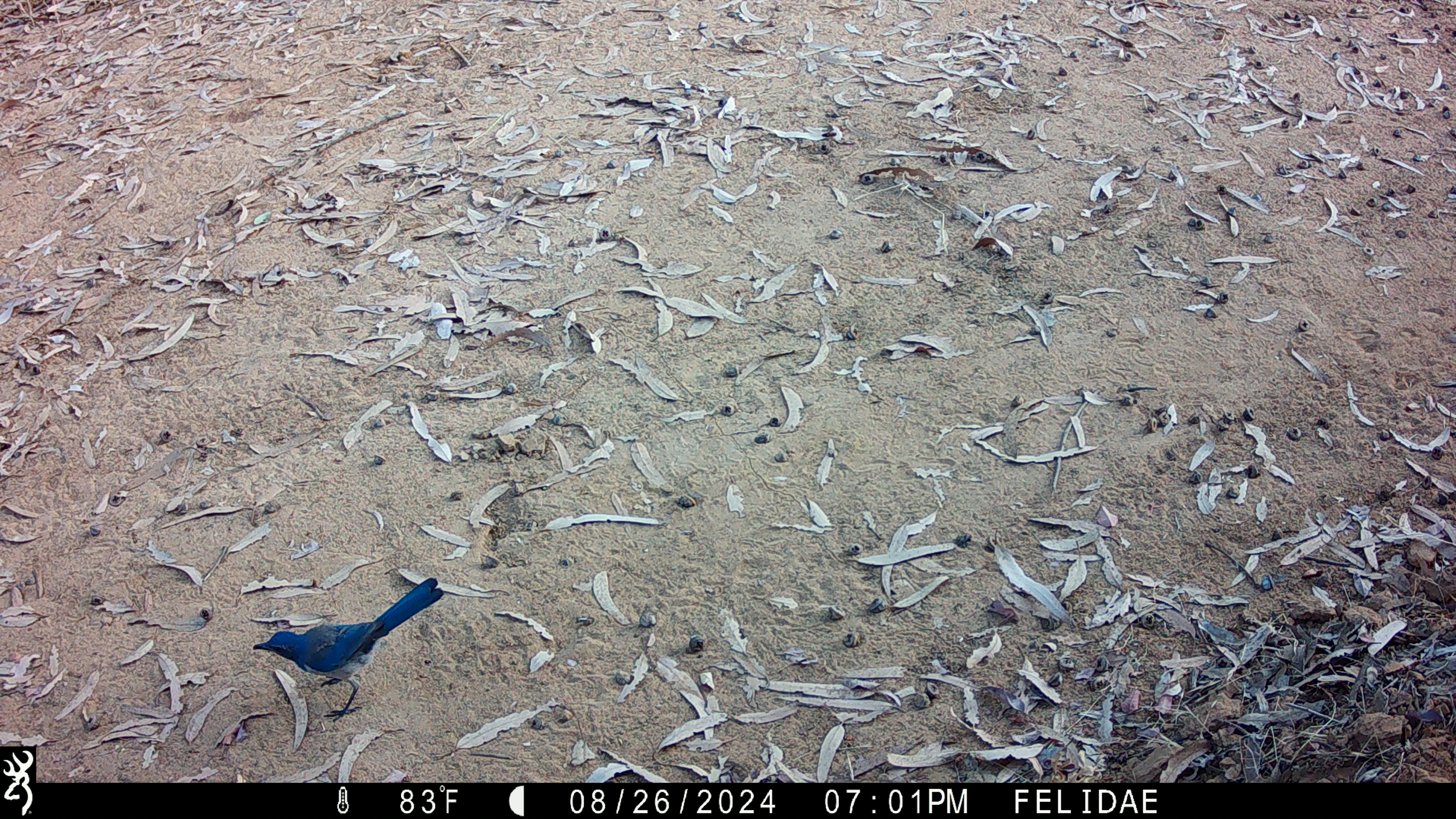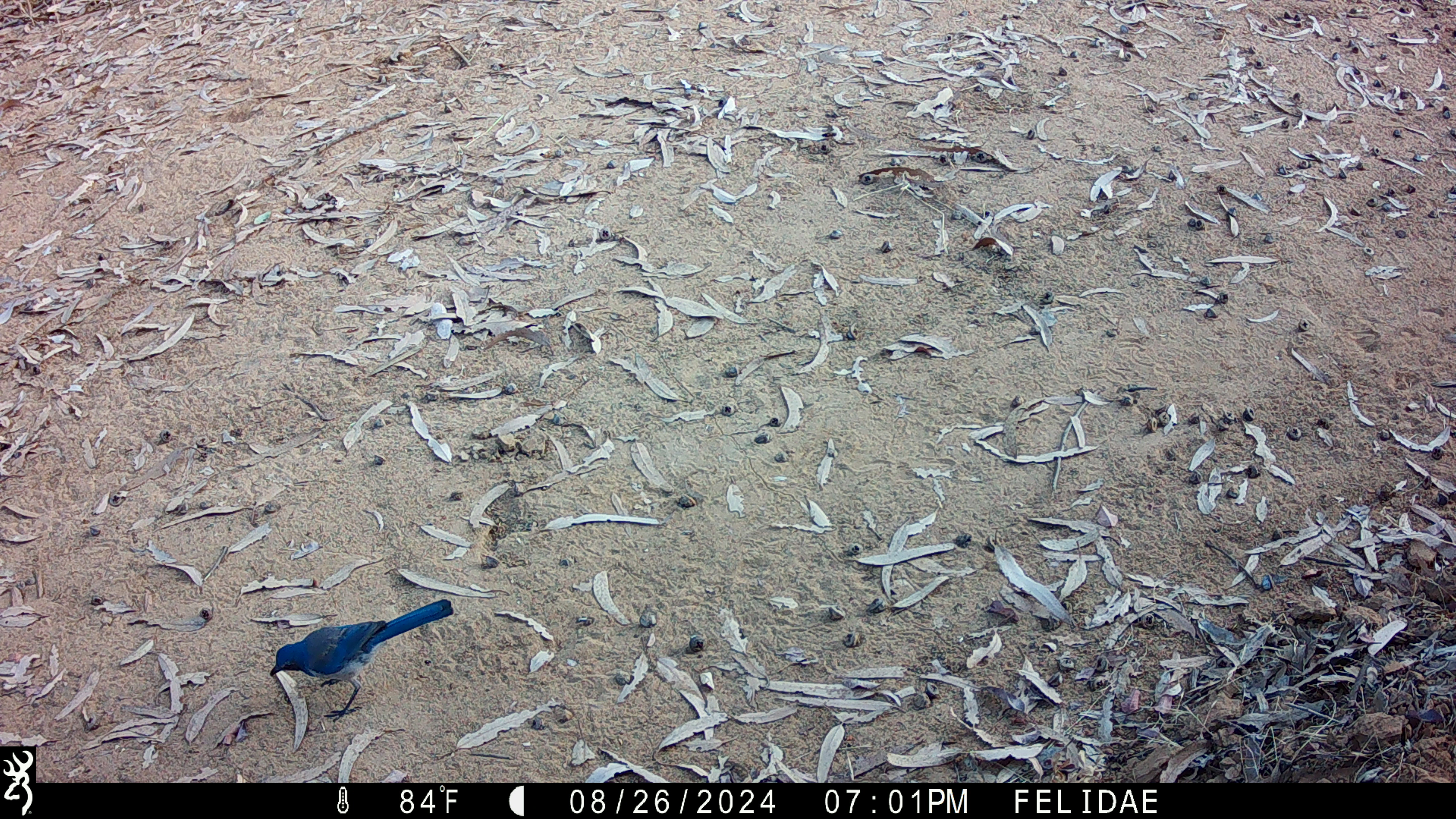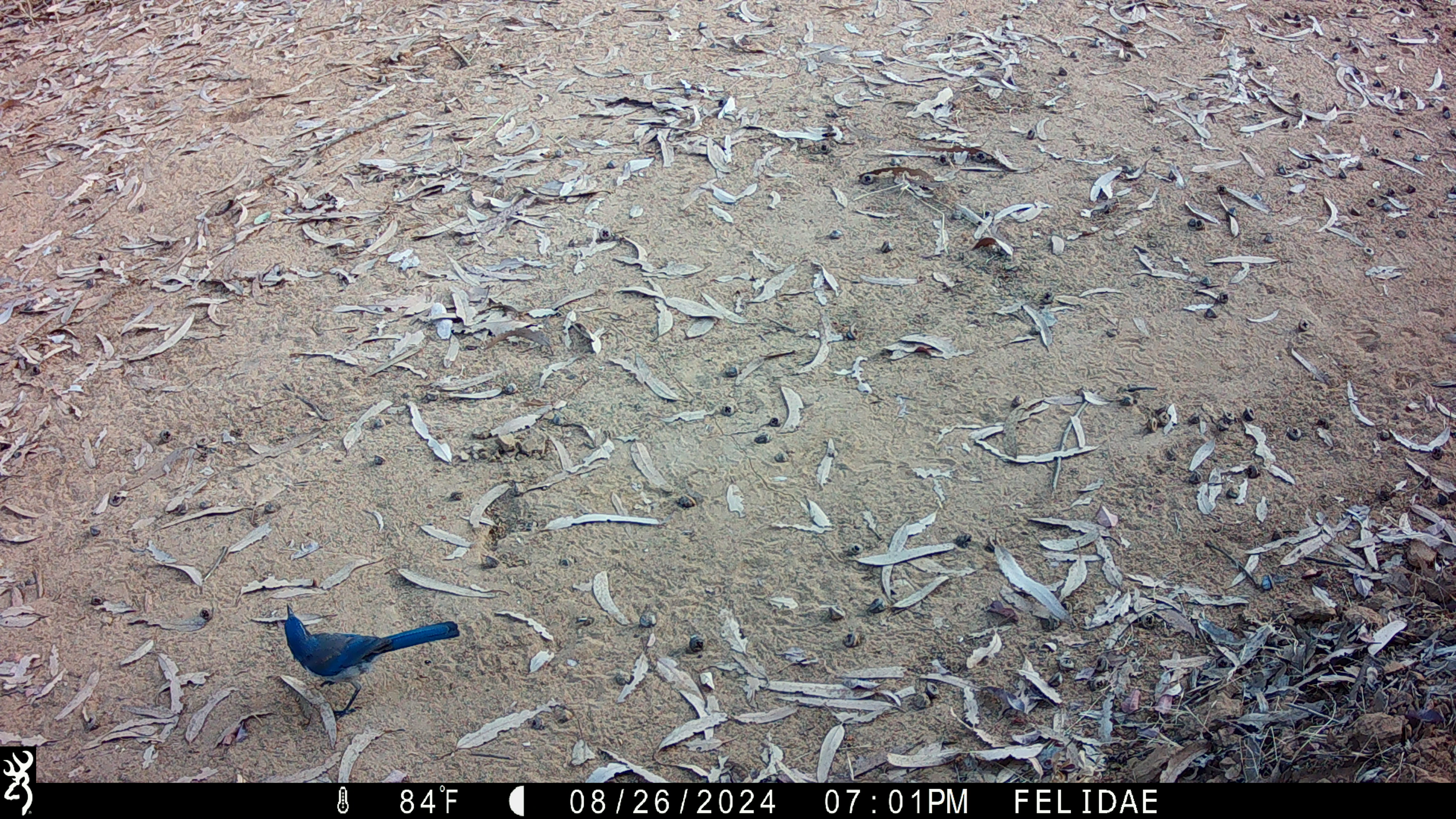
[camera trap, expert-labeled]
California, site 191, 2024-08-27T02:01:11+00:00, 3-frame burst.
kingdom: Animalia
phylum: Chordata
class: Aves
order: Passeriformes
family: Corvidae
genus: Aphelocoma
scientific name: Aphelocoma californica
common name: california scrub jay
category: western scrub-jay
Western scrub-jay (california scrub jay) (Aphelocoma californica).